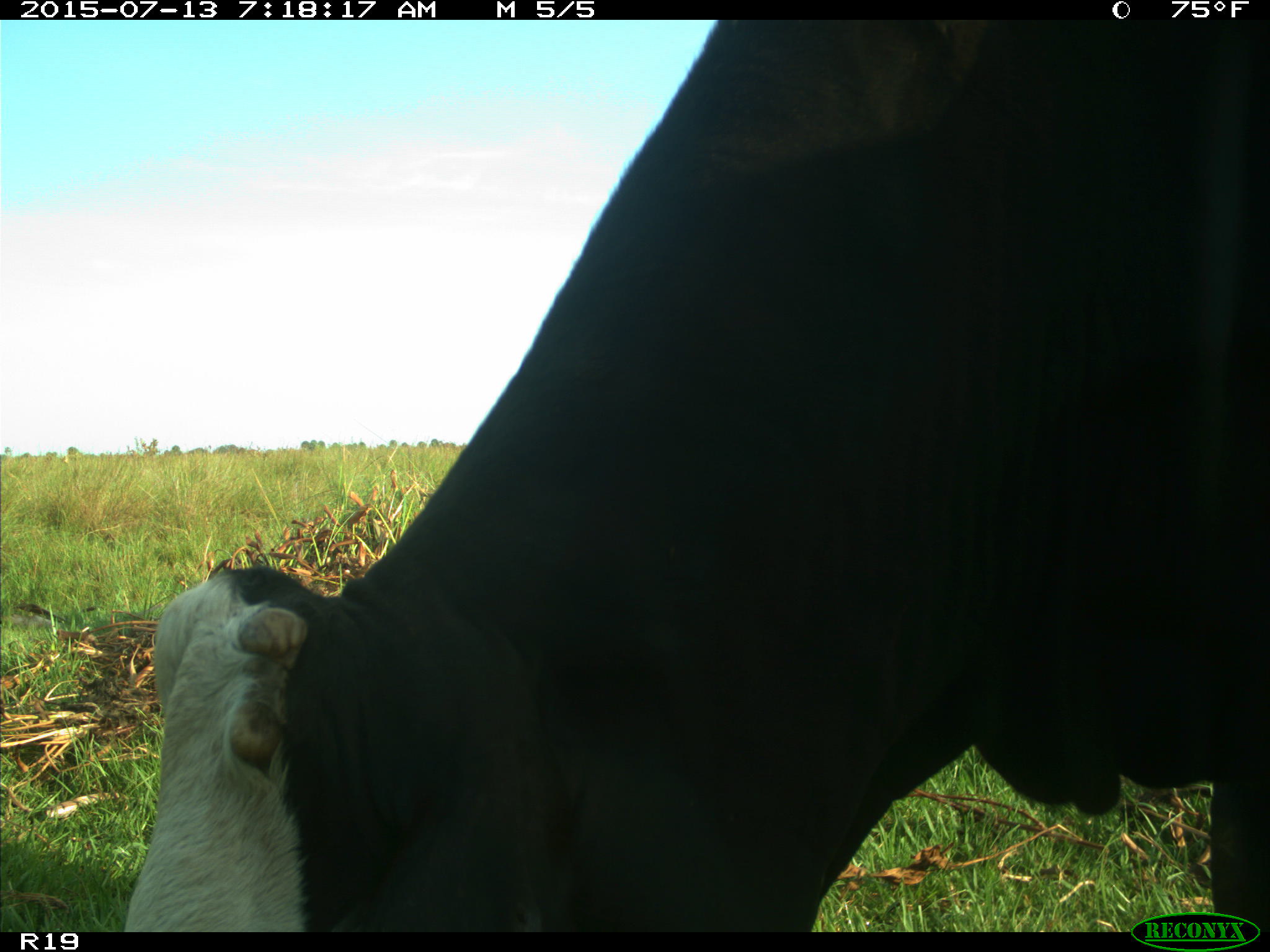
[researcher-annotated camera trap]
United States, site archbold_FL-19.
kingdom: Animalia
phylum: Chordata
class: Mammalia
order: Artiodactyla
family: Bovidae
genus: Bos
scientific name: Bos taurus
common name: domestic cow